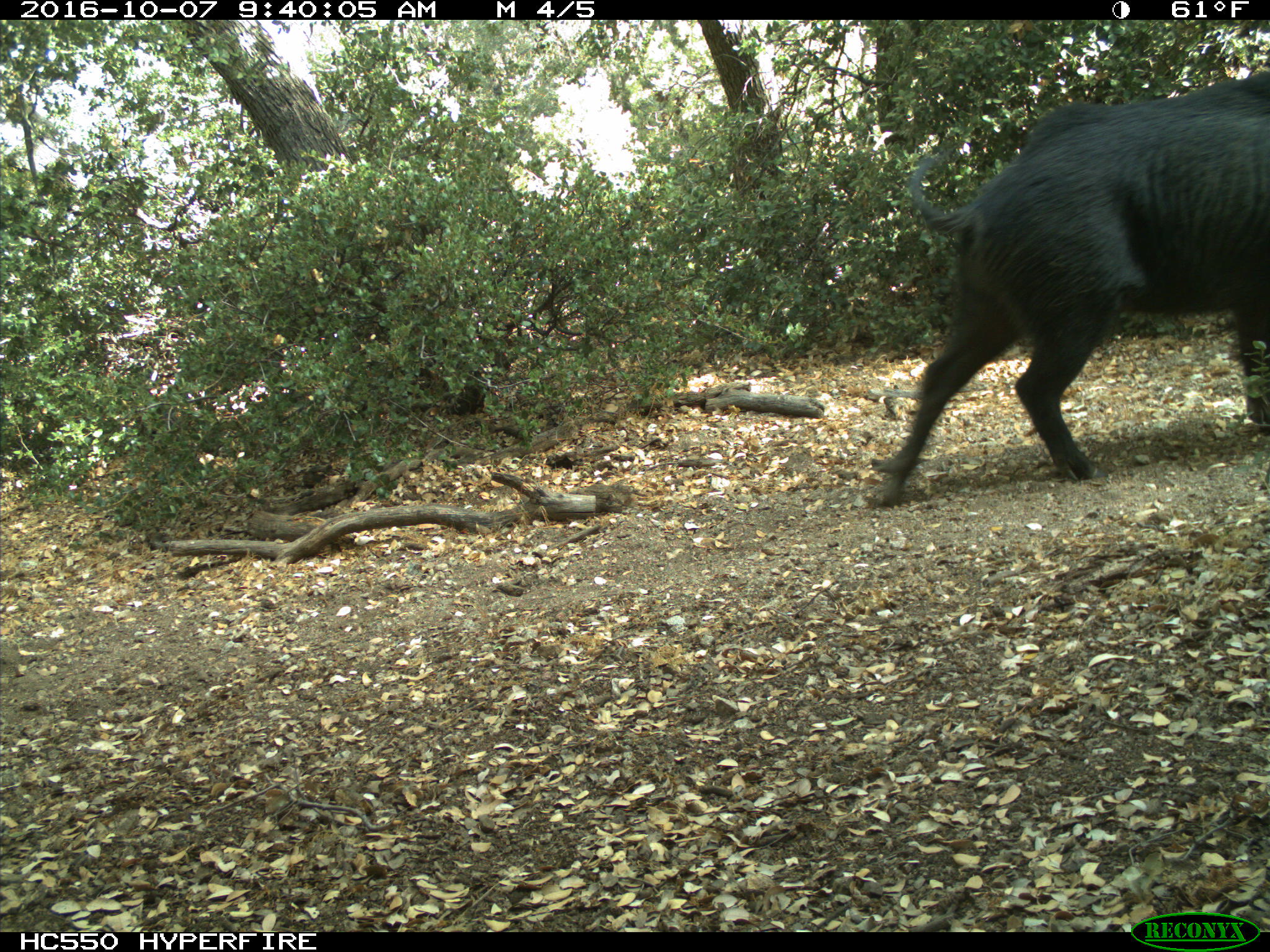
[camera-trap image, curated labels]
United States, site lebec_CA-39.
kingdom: Animalia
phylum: Chordata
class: Mammalia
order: Artiodactyla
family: Suidae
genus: Sus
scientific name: Sus scrofa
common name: wild boar